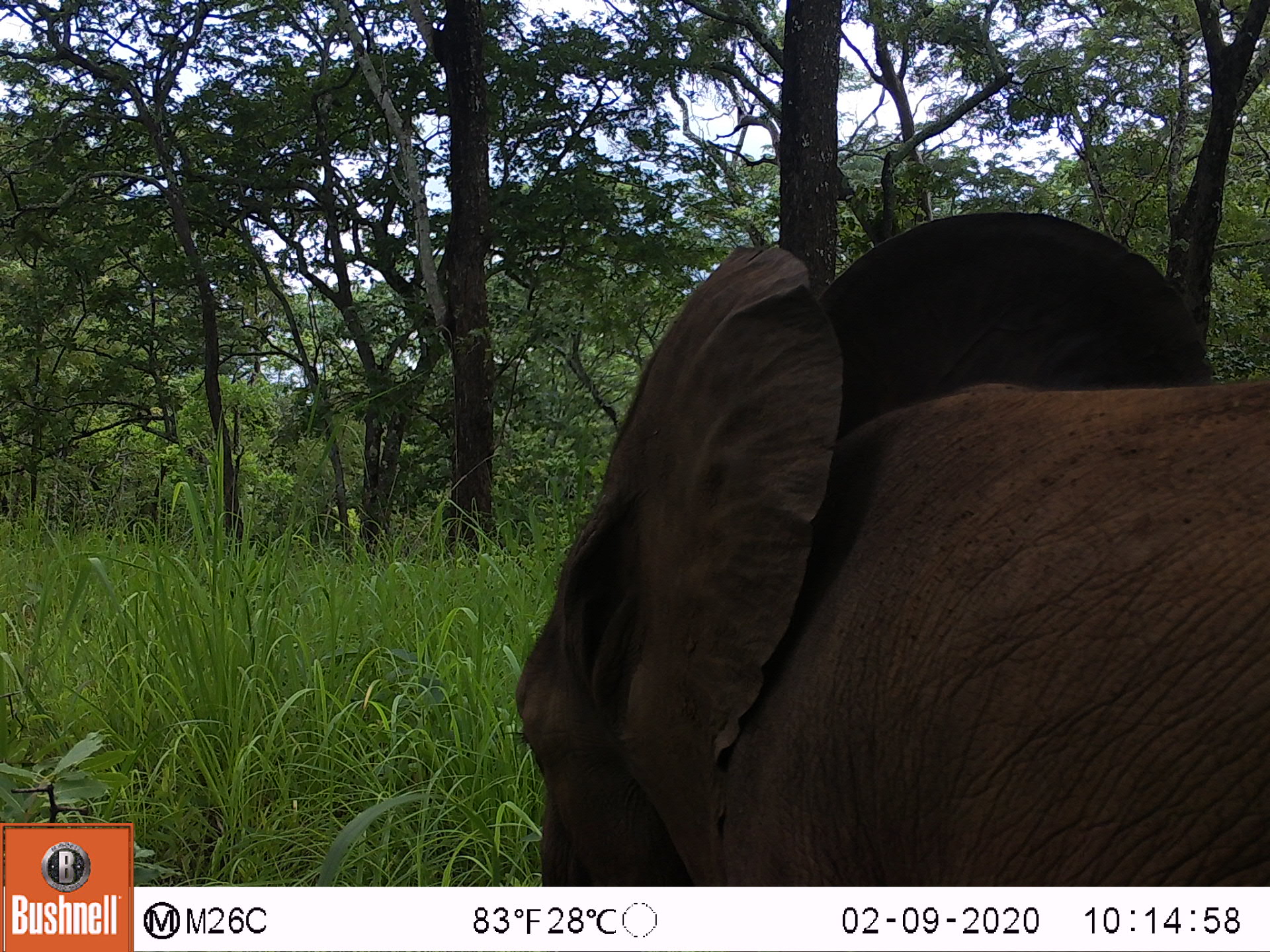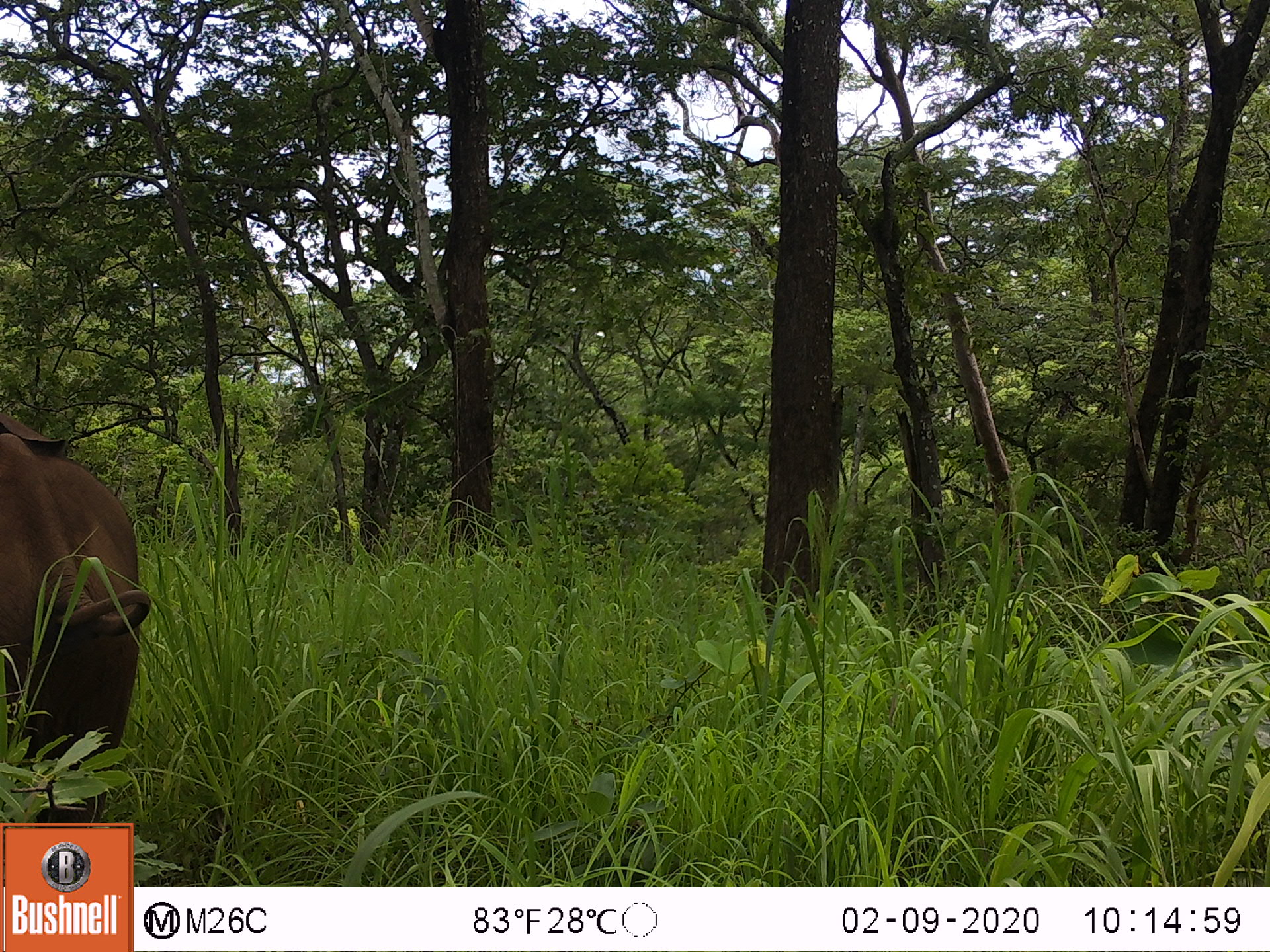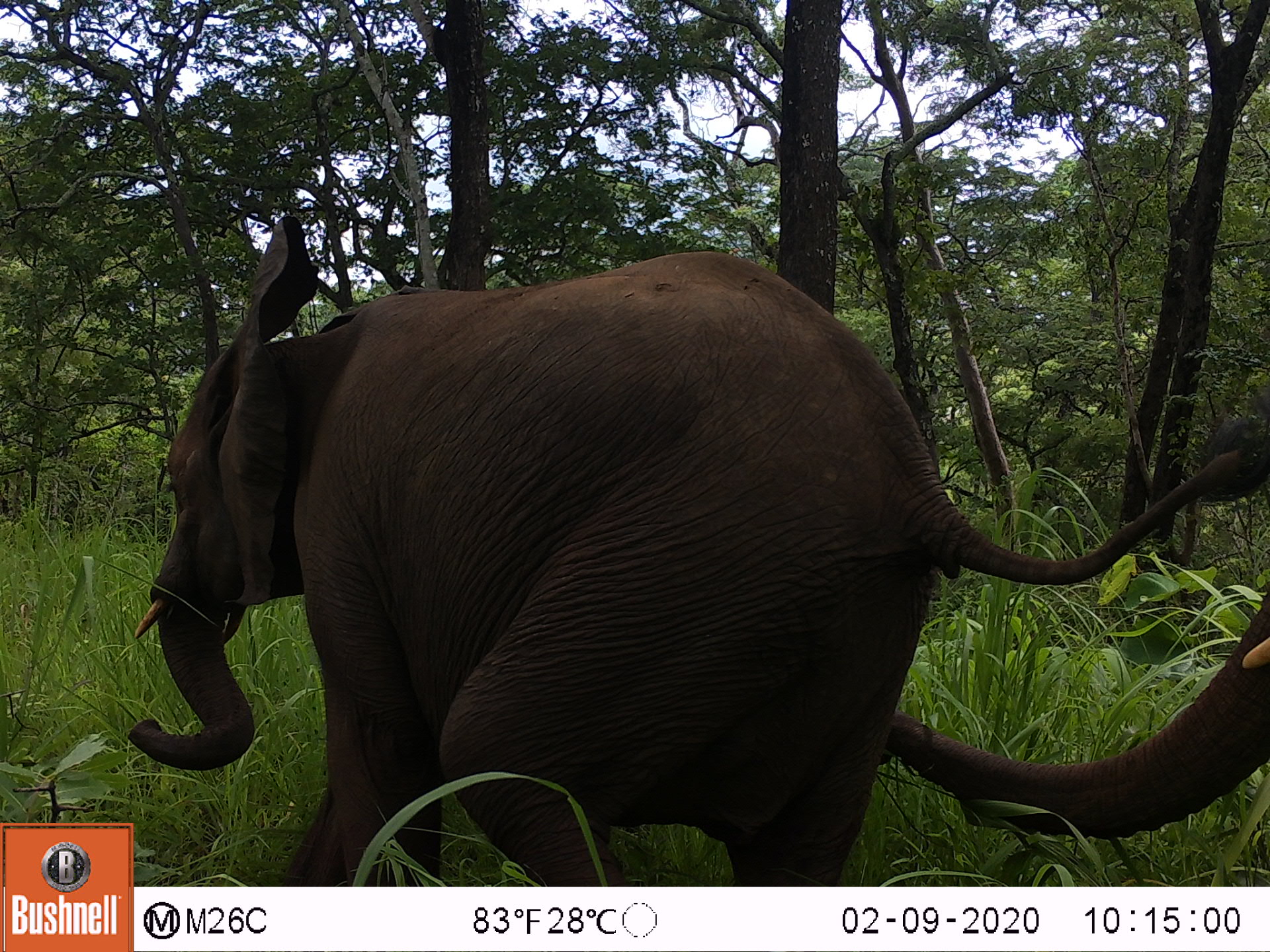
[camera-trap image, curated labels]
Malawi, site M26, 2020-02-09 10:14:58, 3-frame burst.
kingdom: Animalia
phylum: Chordata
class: Mammalia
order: Proboscidea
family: Elephantidae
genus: Loxodonta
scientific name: Loxodonta africana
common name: african savanna elephant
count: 1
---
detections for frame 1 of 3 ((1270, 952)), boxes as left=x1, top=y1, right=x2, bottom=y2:
african savanna elephant: left=516, top=207, right=1268, bottom=882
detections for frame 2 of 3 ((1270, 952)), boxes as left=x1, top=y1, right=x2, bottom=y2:
african savanna elephant: left=2, top=415, right=153, bottom=819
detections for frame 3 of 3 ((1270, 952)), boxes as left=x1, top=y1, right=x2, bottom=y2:
african savanna elephant: left=136, top=213, right=963, bottom=878